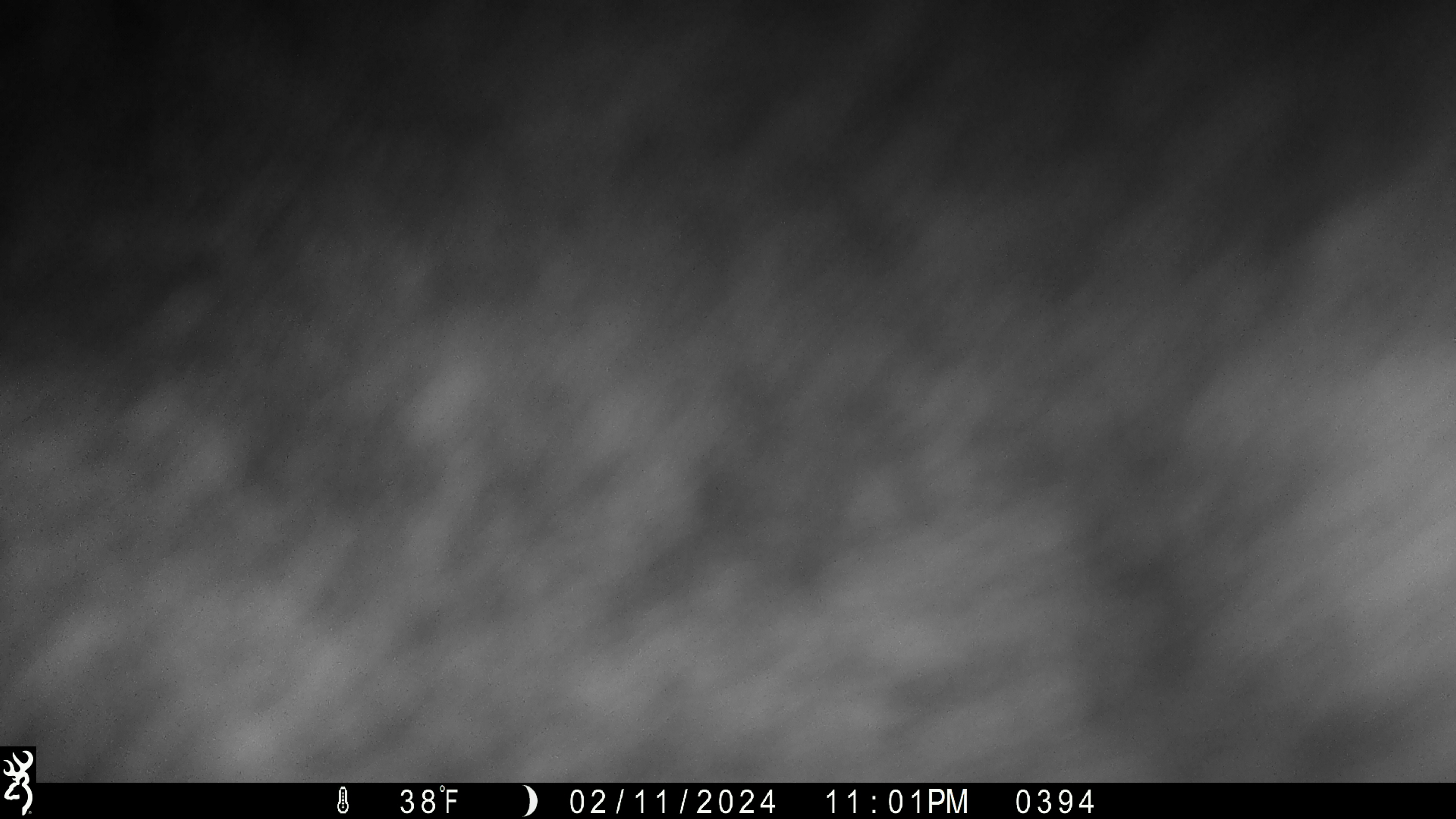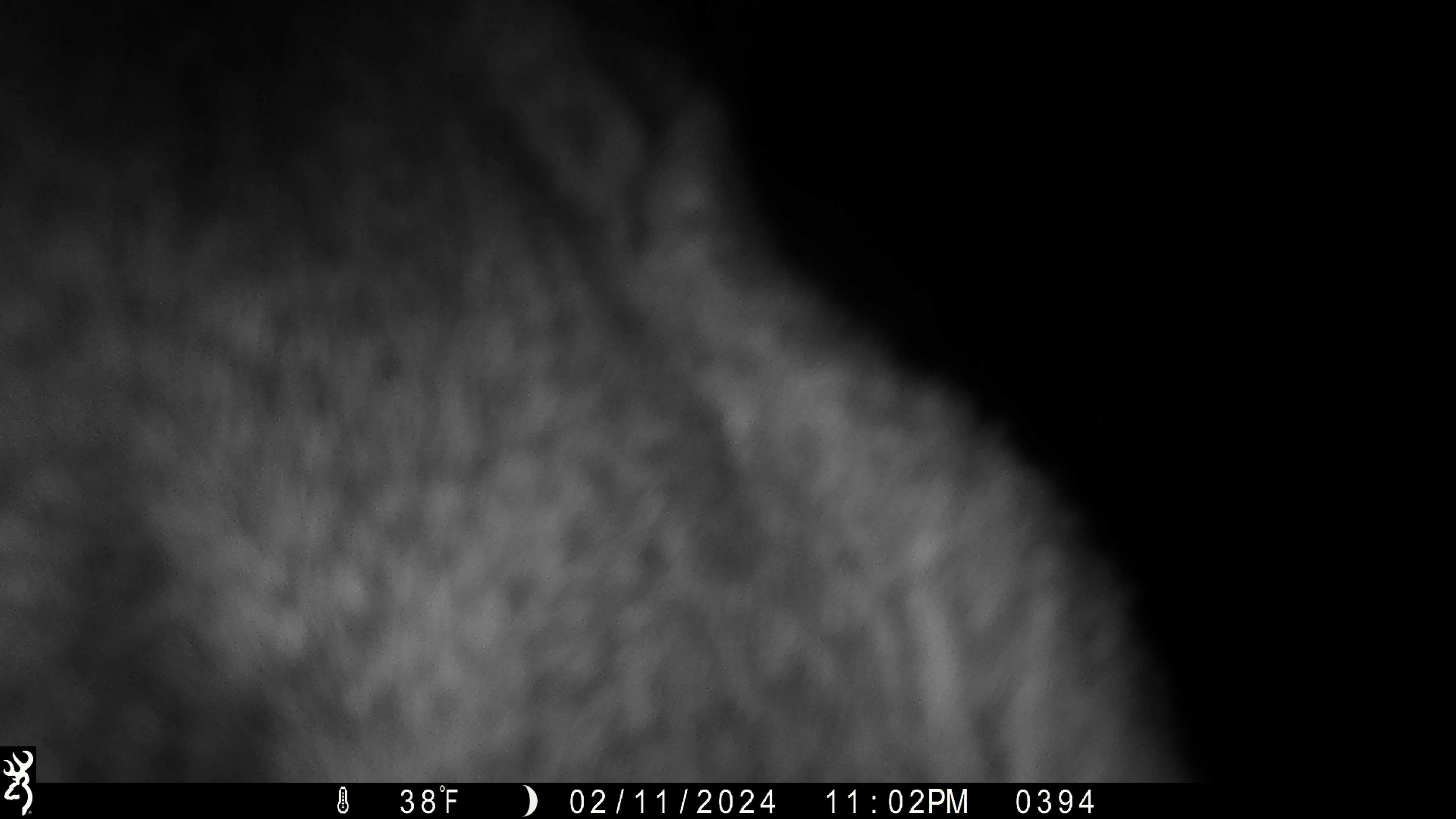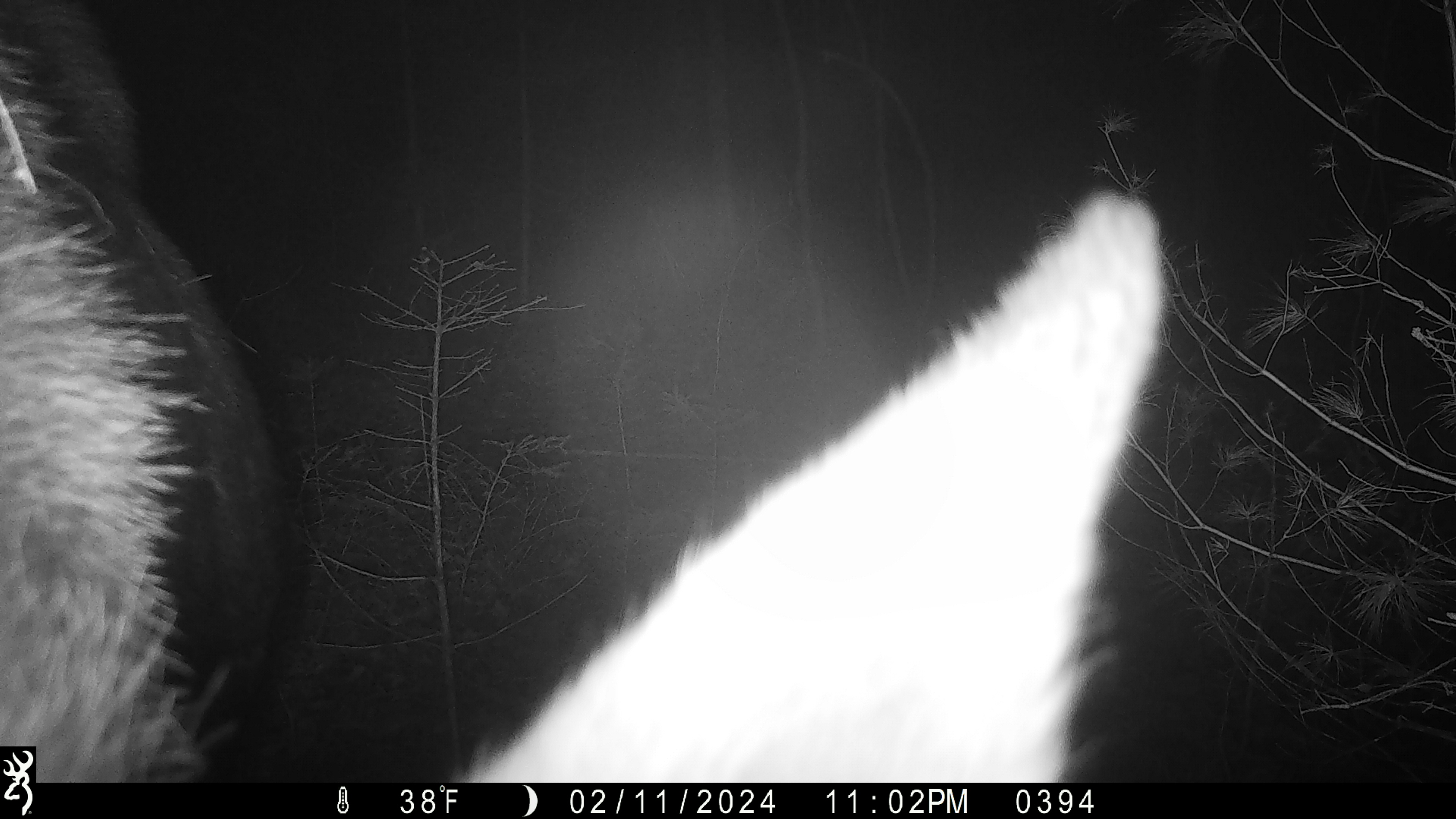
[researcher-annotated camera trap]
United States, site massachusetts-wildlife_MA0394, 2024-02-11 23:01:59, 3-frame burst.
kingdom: Animalia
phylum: Chordata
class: Mammalia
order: Artiodactyla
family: Cervidae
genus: Alces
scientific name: Alces alces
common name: moose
Moose (Alces alces).